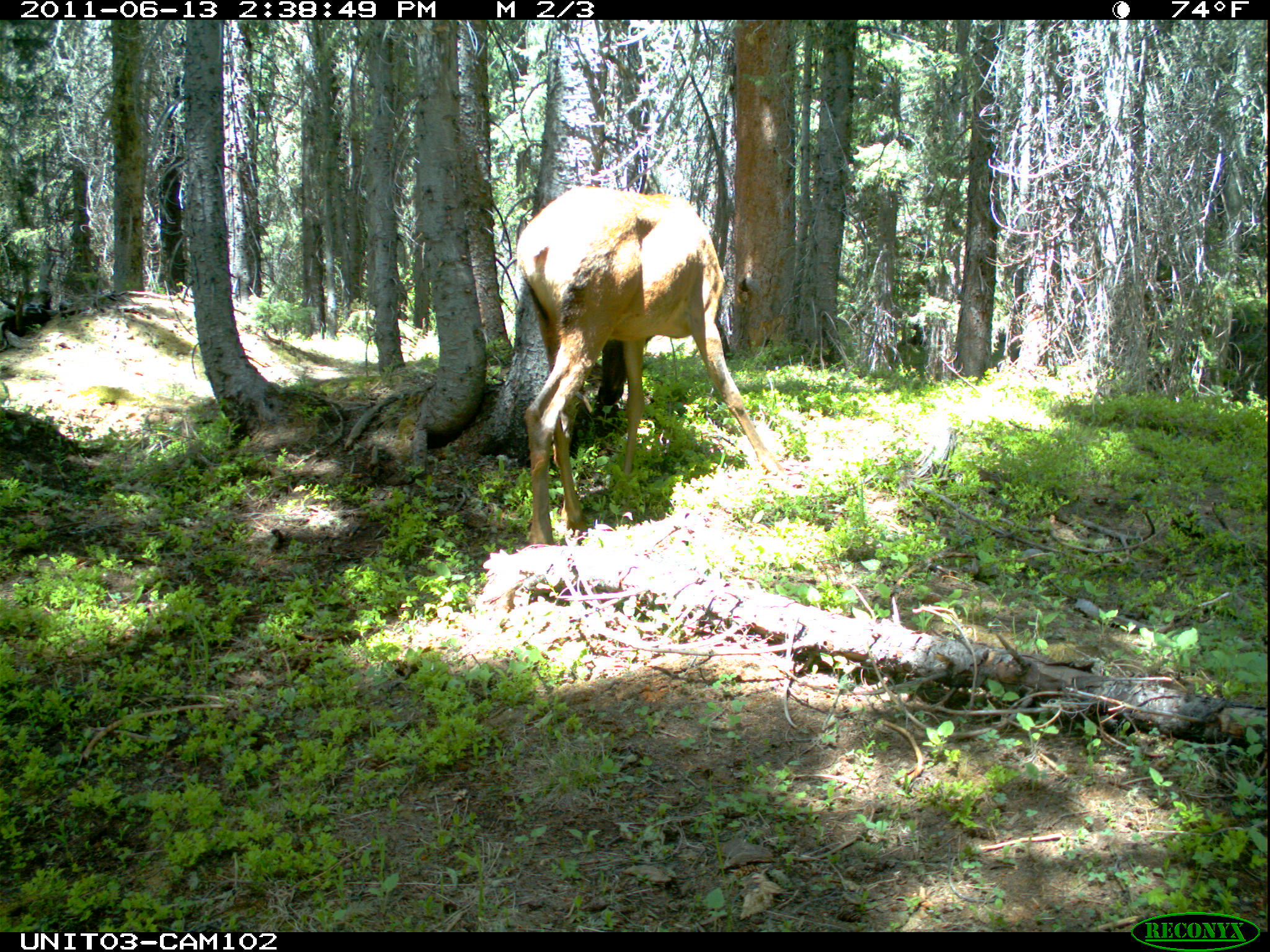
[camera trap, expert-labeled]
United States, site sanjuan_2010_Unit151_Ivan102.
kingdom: Animalia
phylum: Chordata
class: Mammalia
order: Artiodactyla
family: Cervidae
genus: Cervus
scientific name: Cervus elaphus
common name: red deer